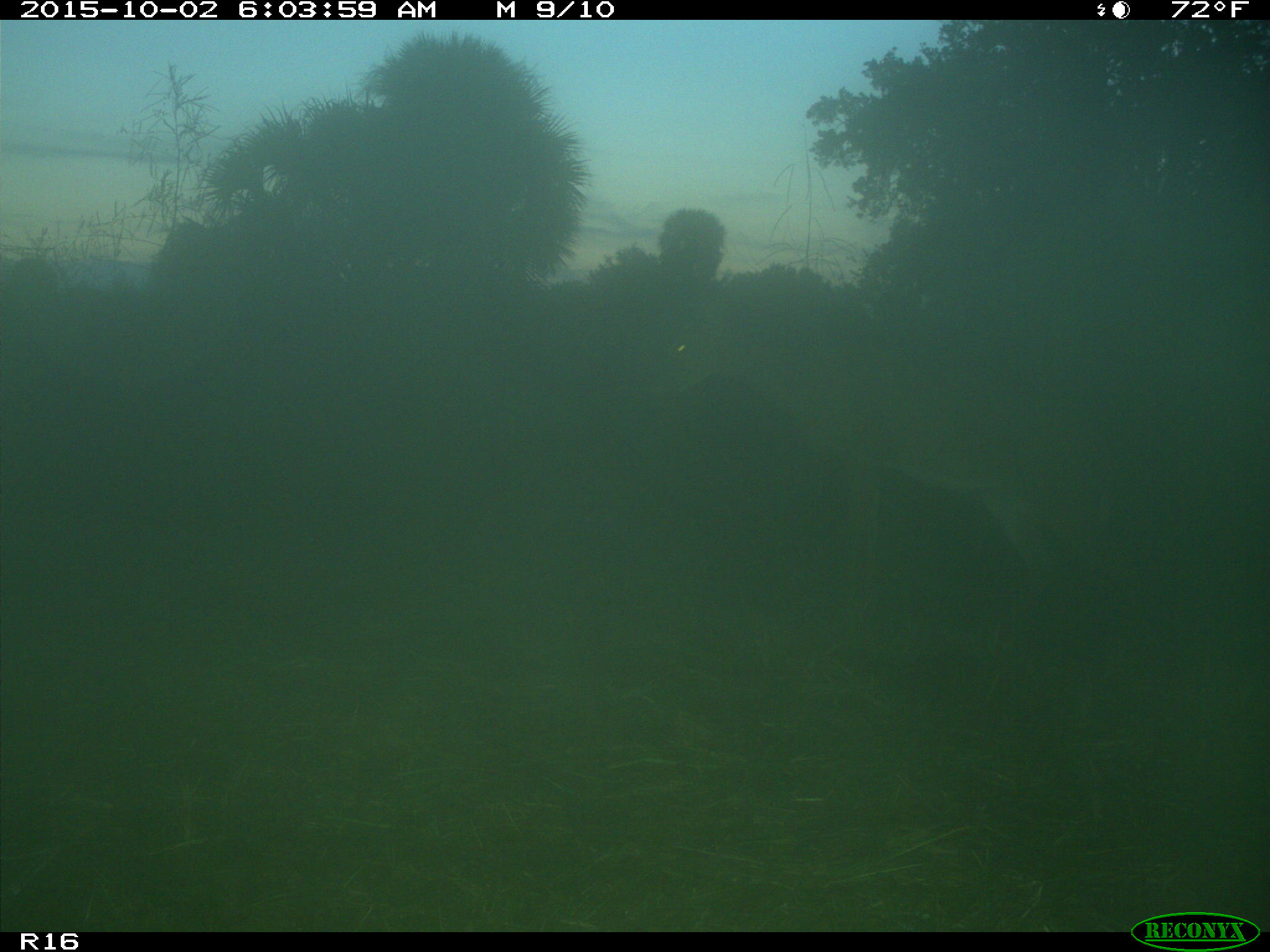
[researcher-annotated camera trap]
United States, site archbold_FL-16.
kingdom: Animalia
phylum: Chordata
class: Mammalia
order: Artiodactyla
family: Cervidae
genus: Odocoileus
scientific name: Odocoileus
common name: deer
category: unidentified deer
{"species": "unidentified deer (deer) (Odocoileus)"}